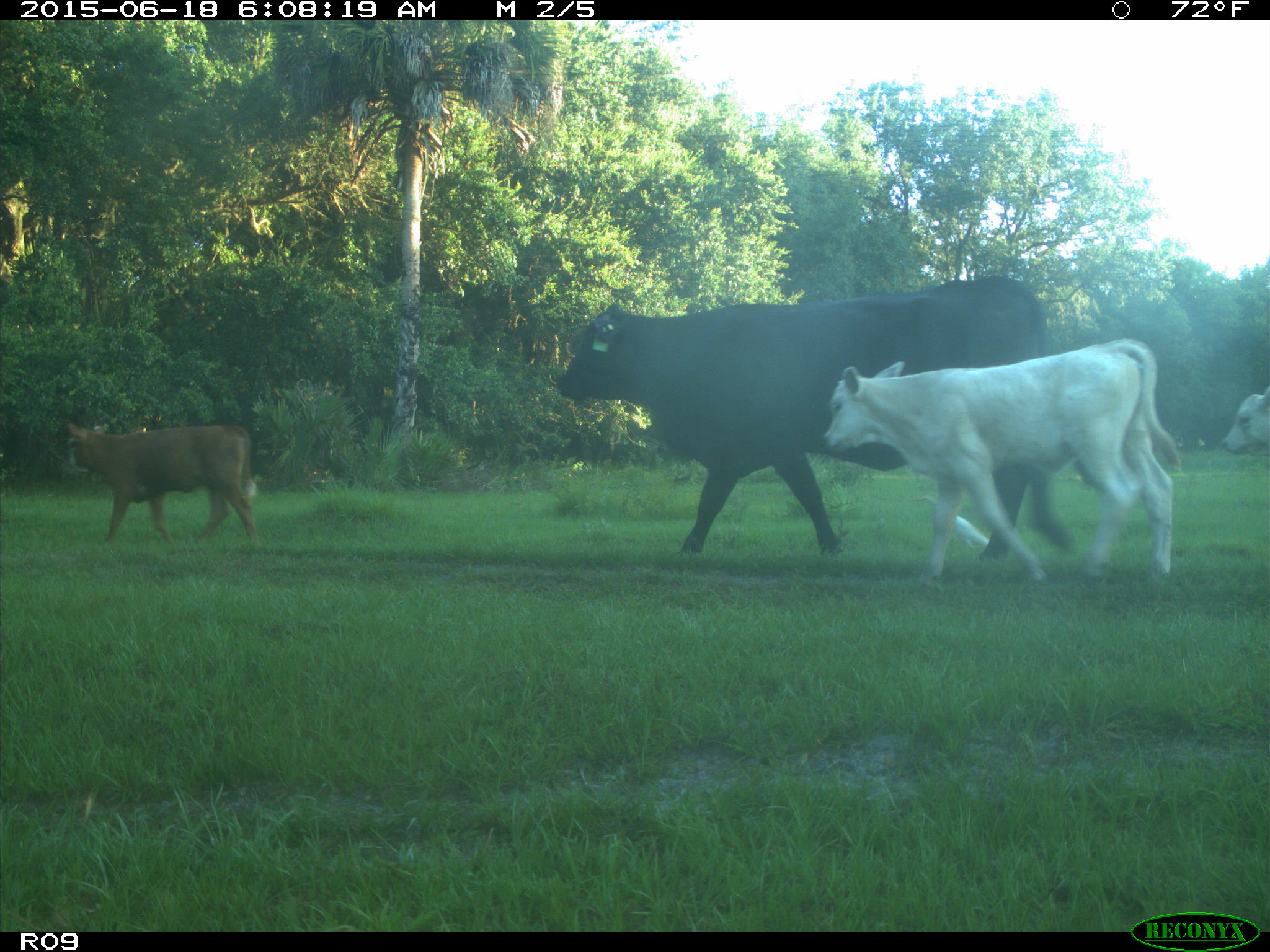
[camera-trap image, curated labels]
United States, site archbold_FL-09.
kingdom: Animalia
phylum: Chordata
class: Mammalia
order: Artiodactyla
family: Bovidae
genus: Bos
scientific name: Bos taurus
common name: domestic cow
Bos taurus (domestic cow).